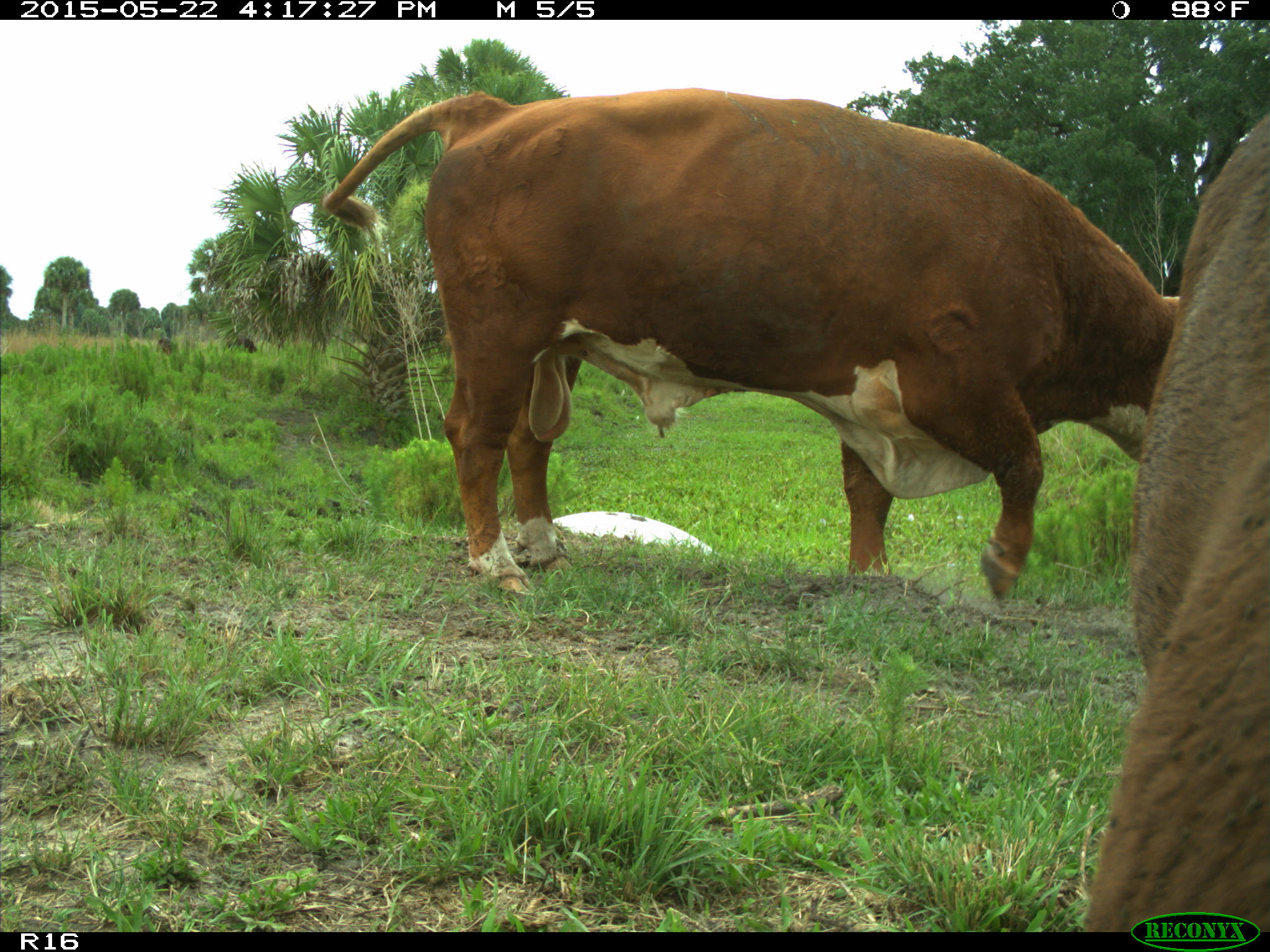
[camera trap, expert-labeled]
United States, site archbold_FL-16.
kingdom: Animalia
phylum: Chordata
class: Mammalia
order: Artiodactyla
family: Bovidae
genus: Bos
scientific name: Bos taurus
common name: domestic cow